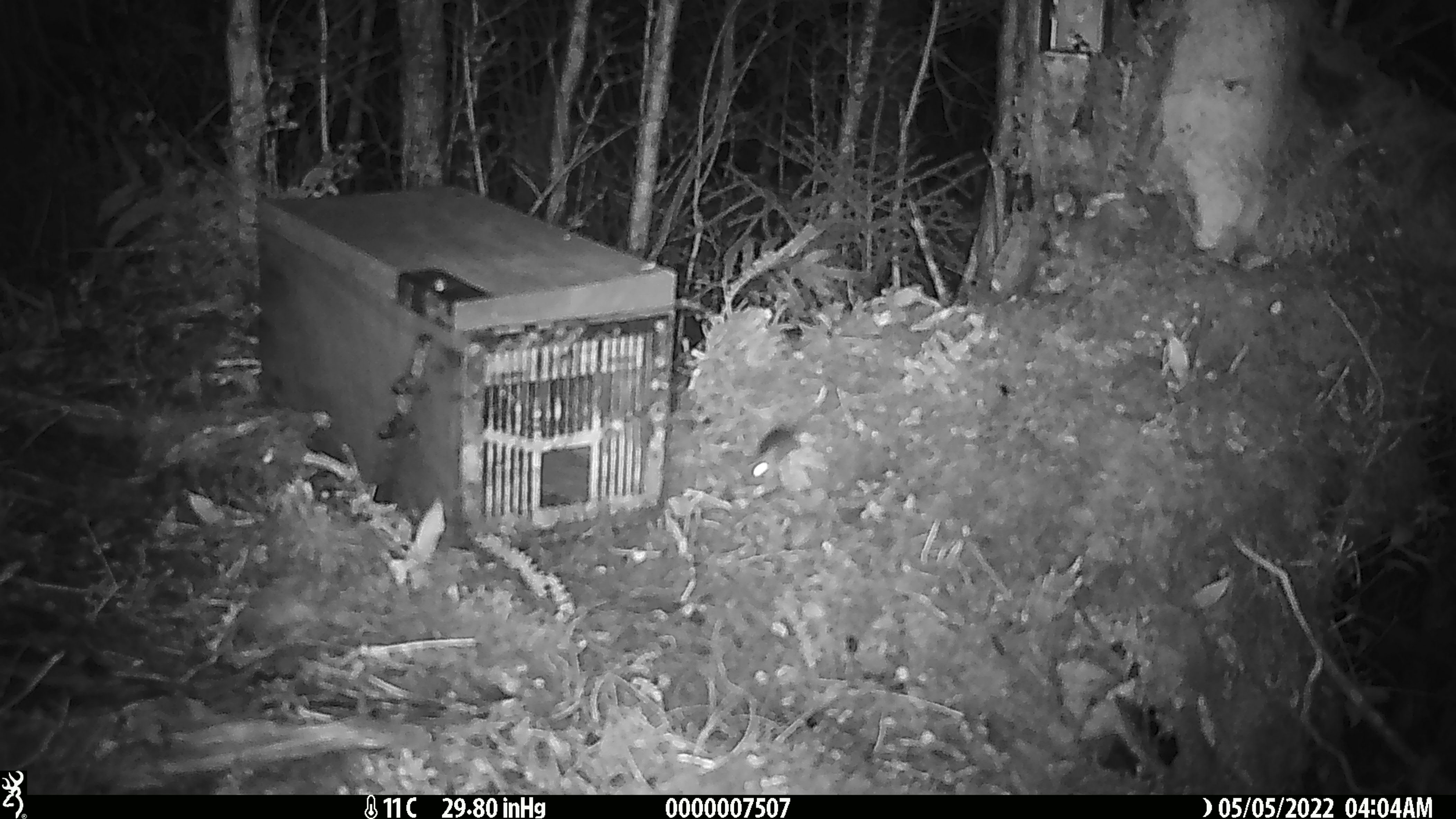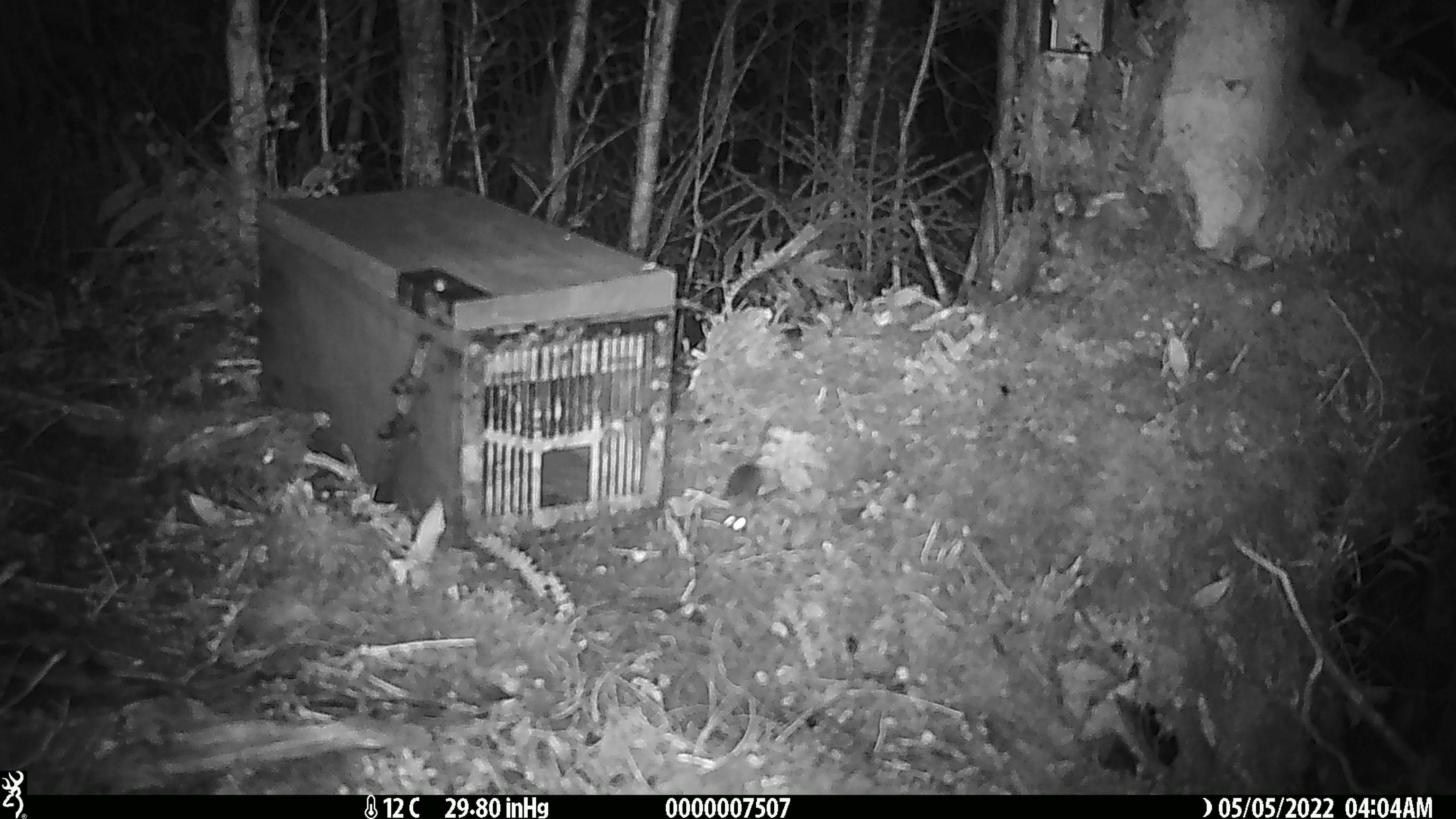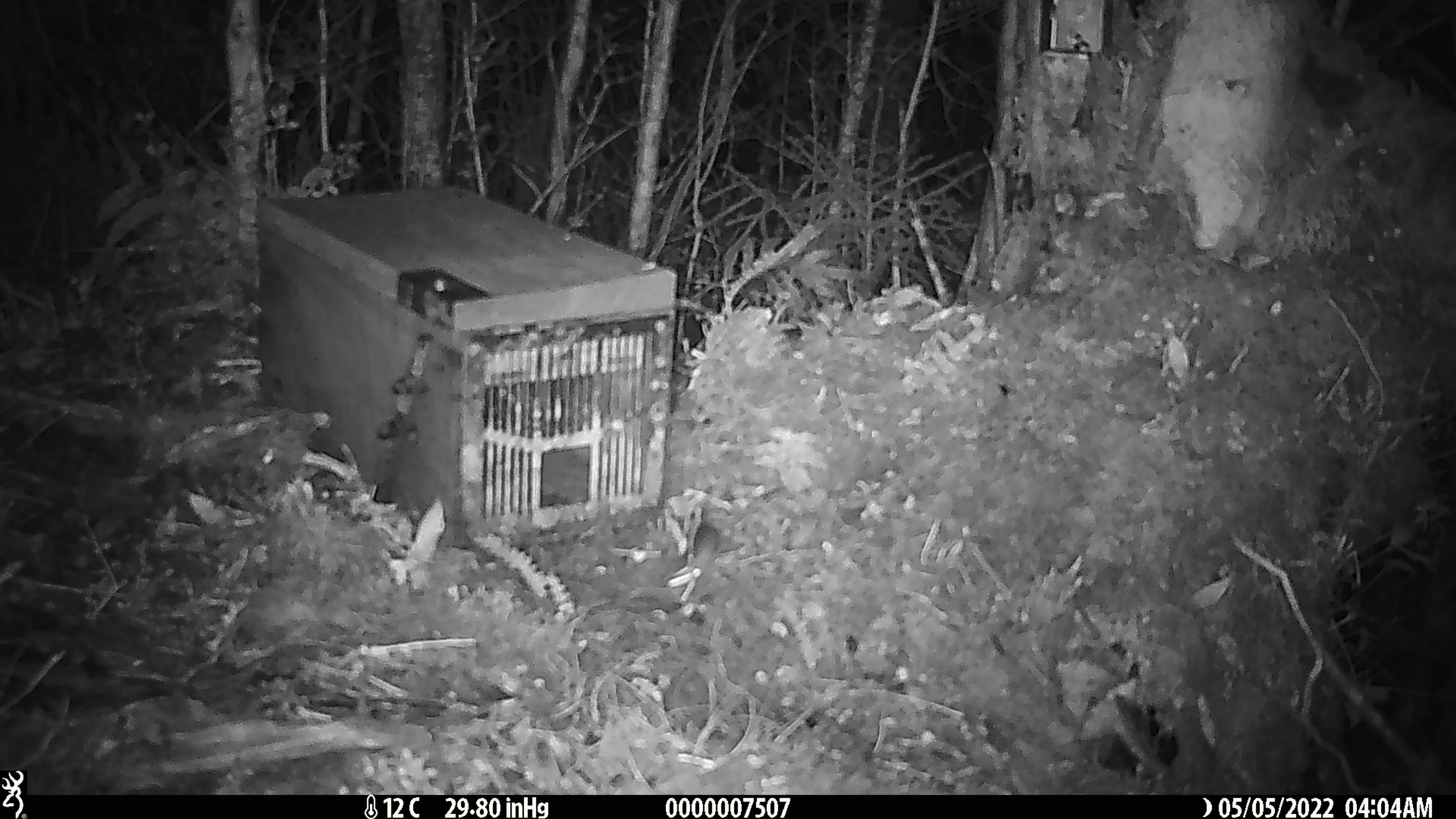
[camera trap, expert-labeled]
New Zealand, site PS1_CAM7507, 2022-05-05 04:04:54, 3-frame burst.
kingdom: Animalia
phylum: Chordata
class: Mammalia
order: Rodentia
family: Muridae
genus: Mus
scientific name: Mus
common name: mouse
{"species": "mouse (Mus)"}